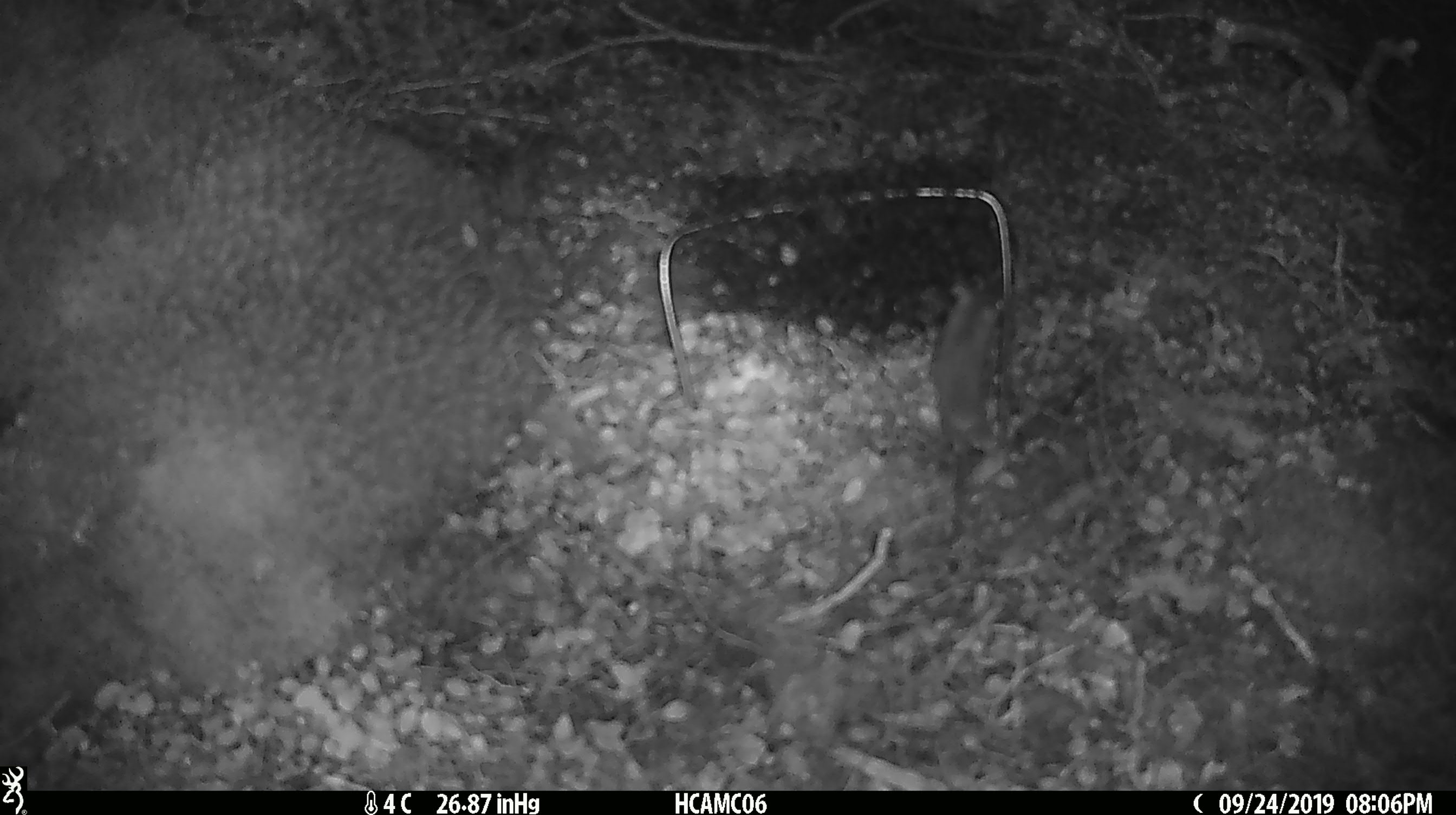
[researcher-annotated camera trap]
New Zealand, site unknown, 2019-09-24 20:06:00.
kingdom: Animalia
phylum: Chordata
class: Mammalia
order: Rodentia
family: Muridae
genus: Mus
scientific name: Mus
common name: mouse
Mouse (Mus).